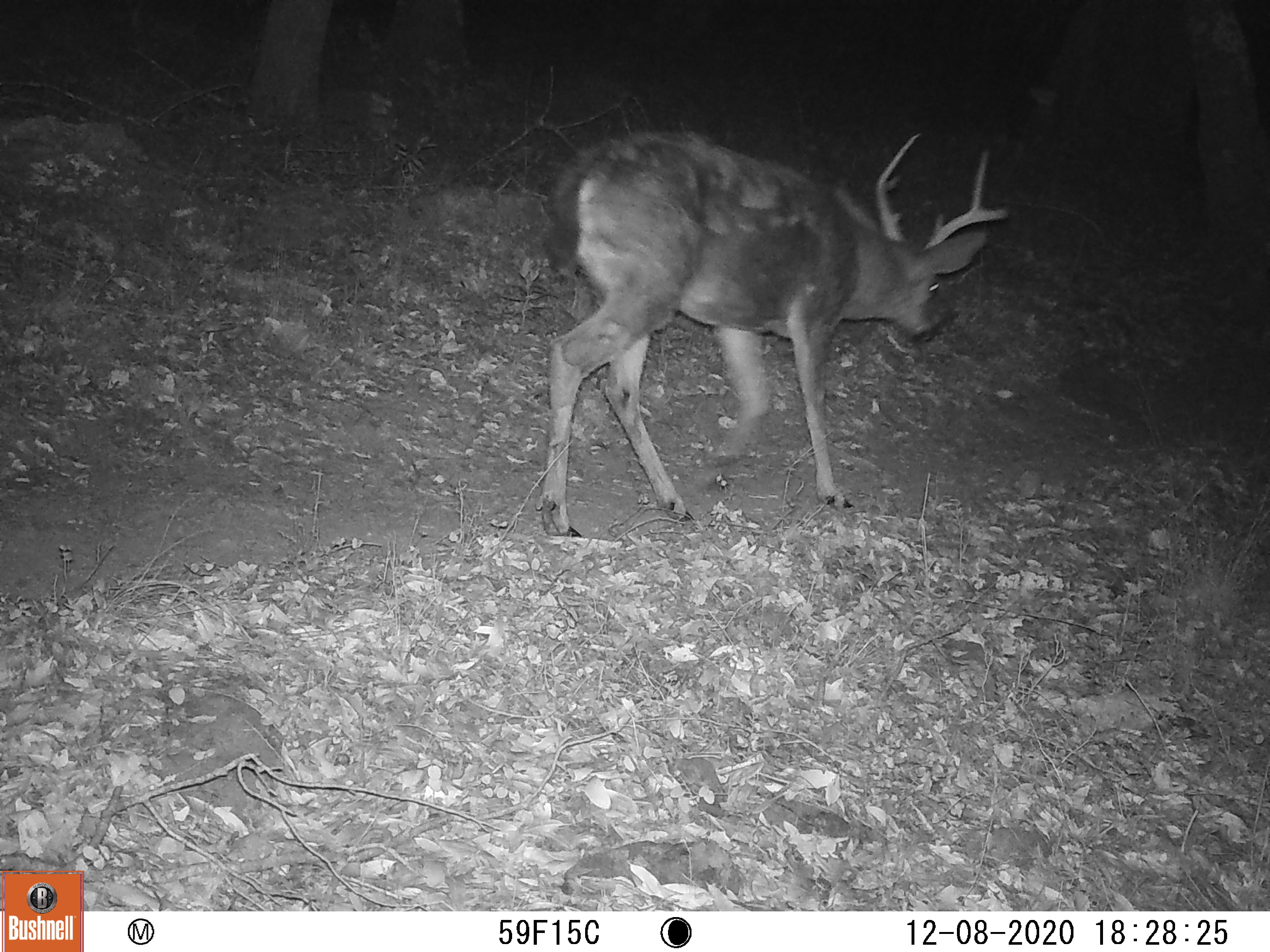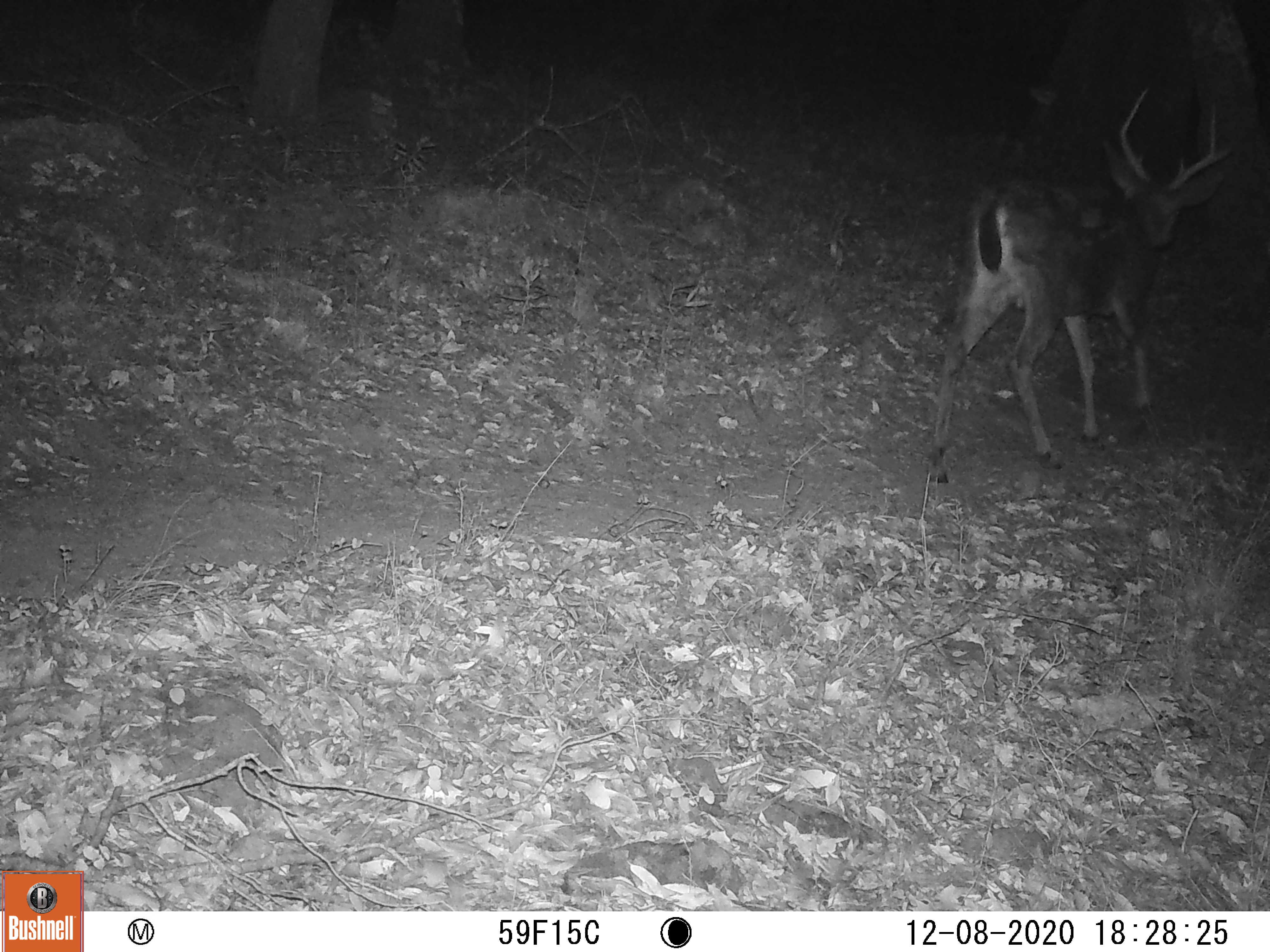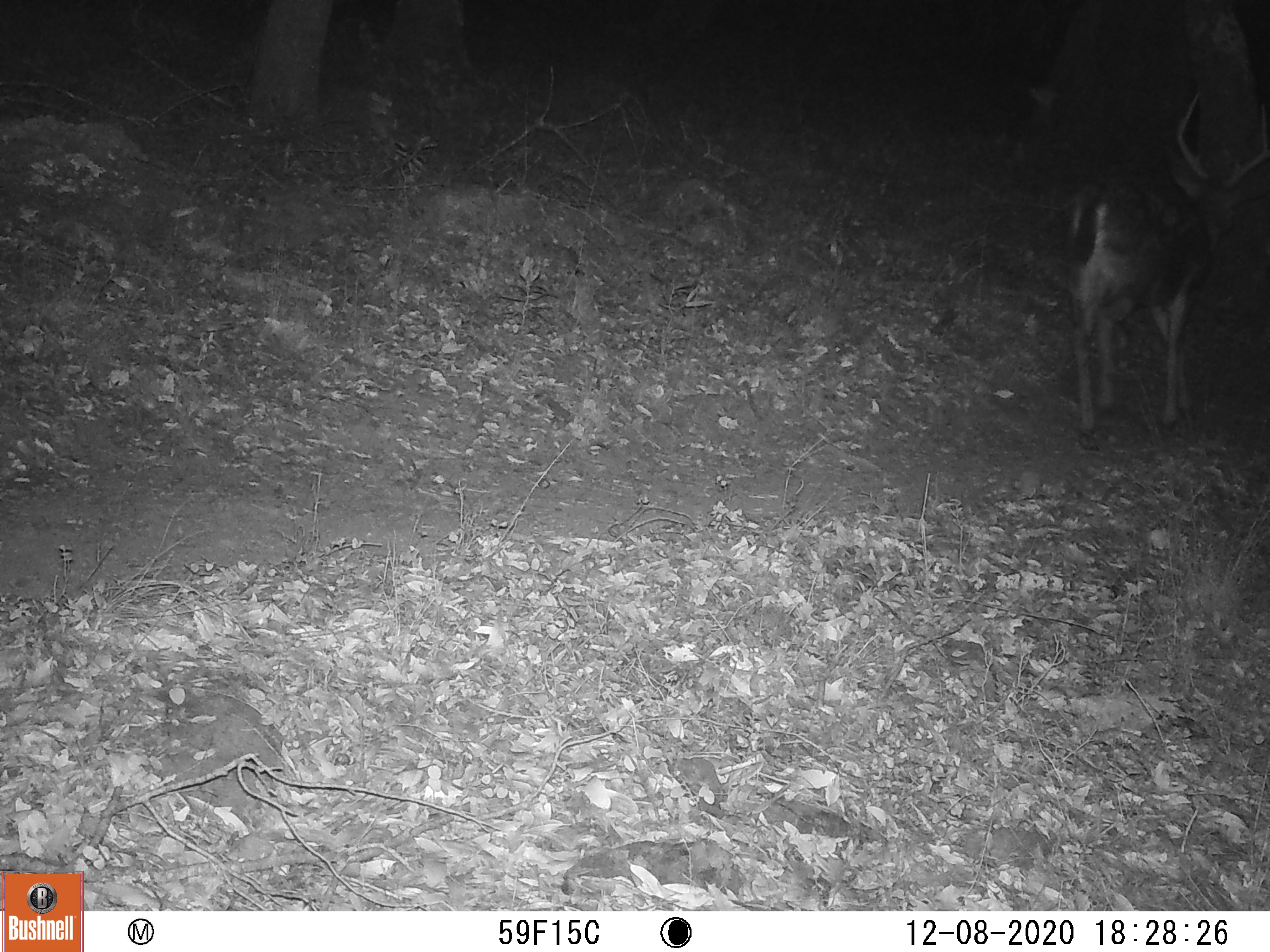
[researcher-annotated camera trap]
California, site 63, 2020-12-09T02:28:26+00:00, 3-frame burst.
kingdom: Animalia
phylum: Chordata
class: Mammalia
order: Artiodactyla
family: Cervidae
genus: Odocoileus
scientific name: Odocoileus hemionus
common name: mule deer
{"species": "mule deer (Odocoileus hemionus)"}